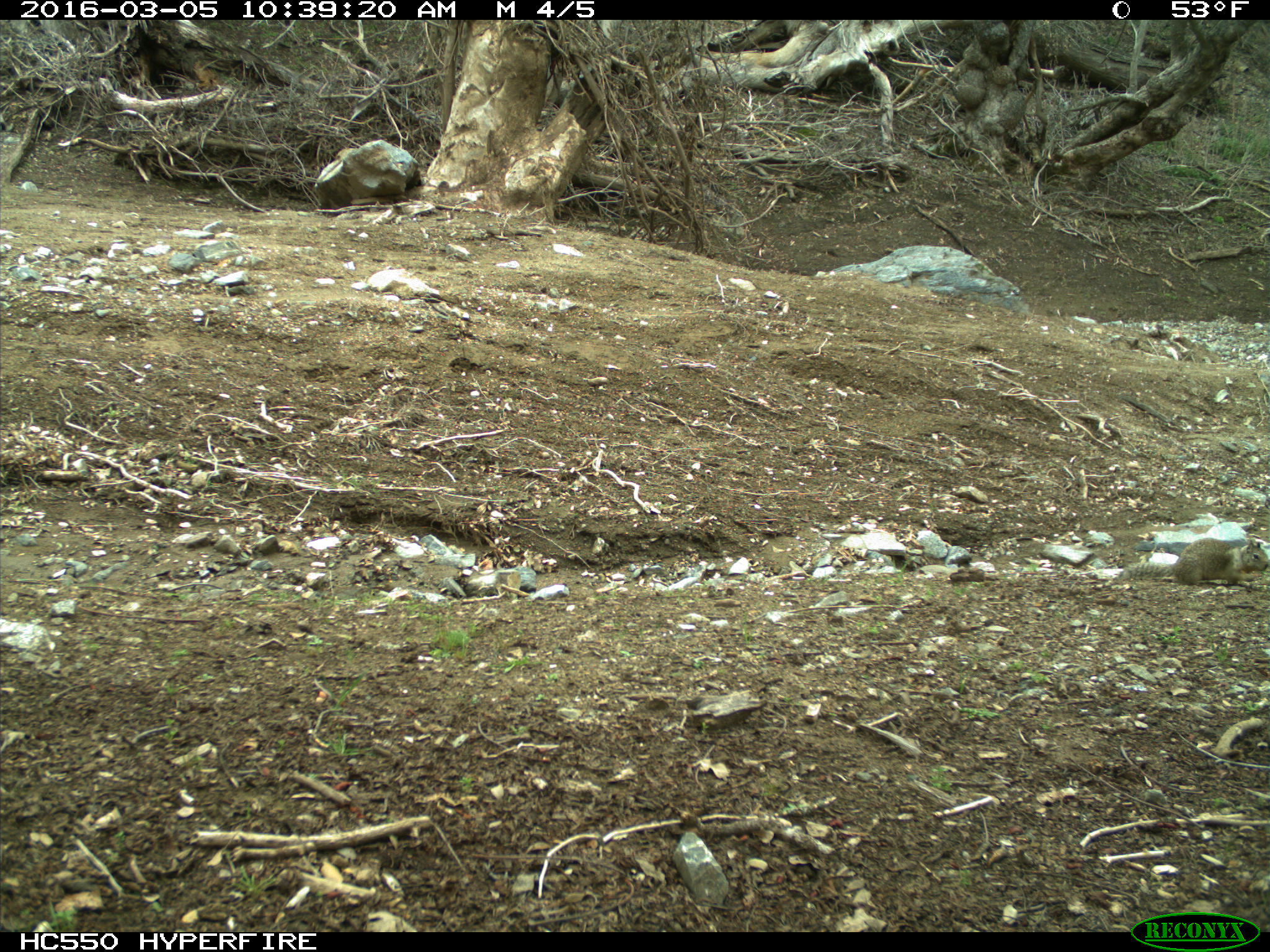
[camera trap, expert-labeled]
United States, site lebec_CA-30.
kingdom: Animalia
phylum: Chordata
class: Mammalia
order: Rodentia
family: Sciuridae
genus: Otospermophilus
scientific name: Otospermophilus beecheyi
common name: california ground squirrel